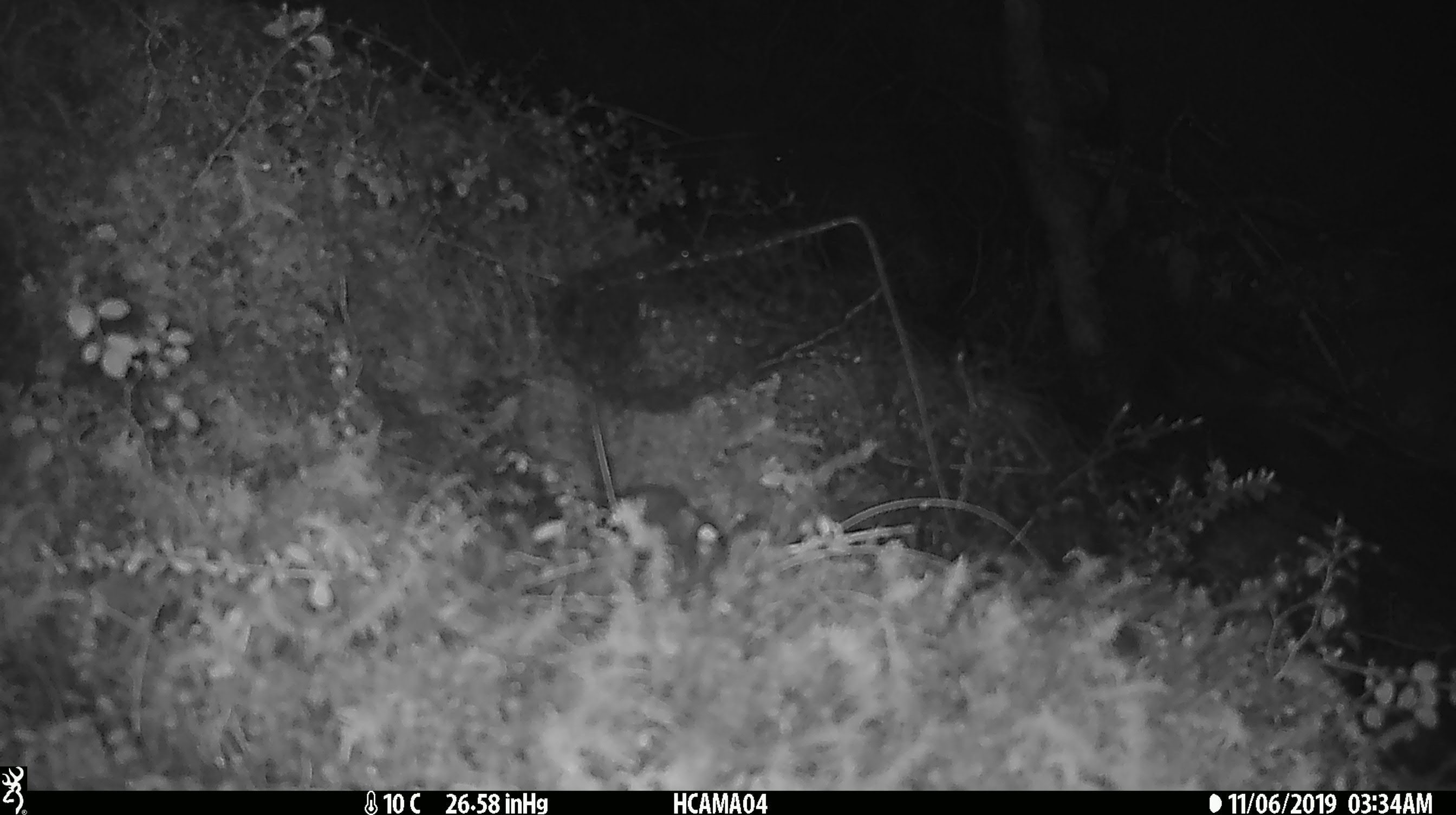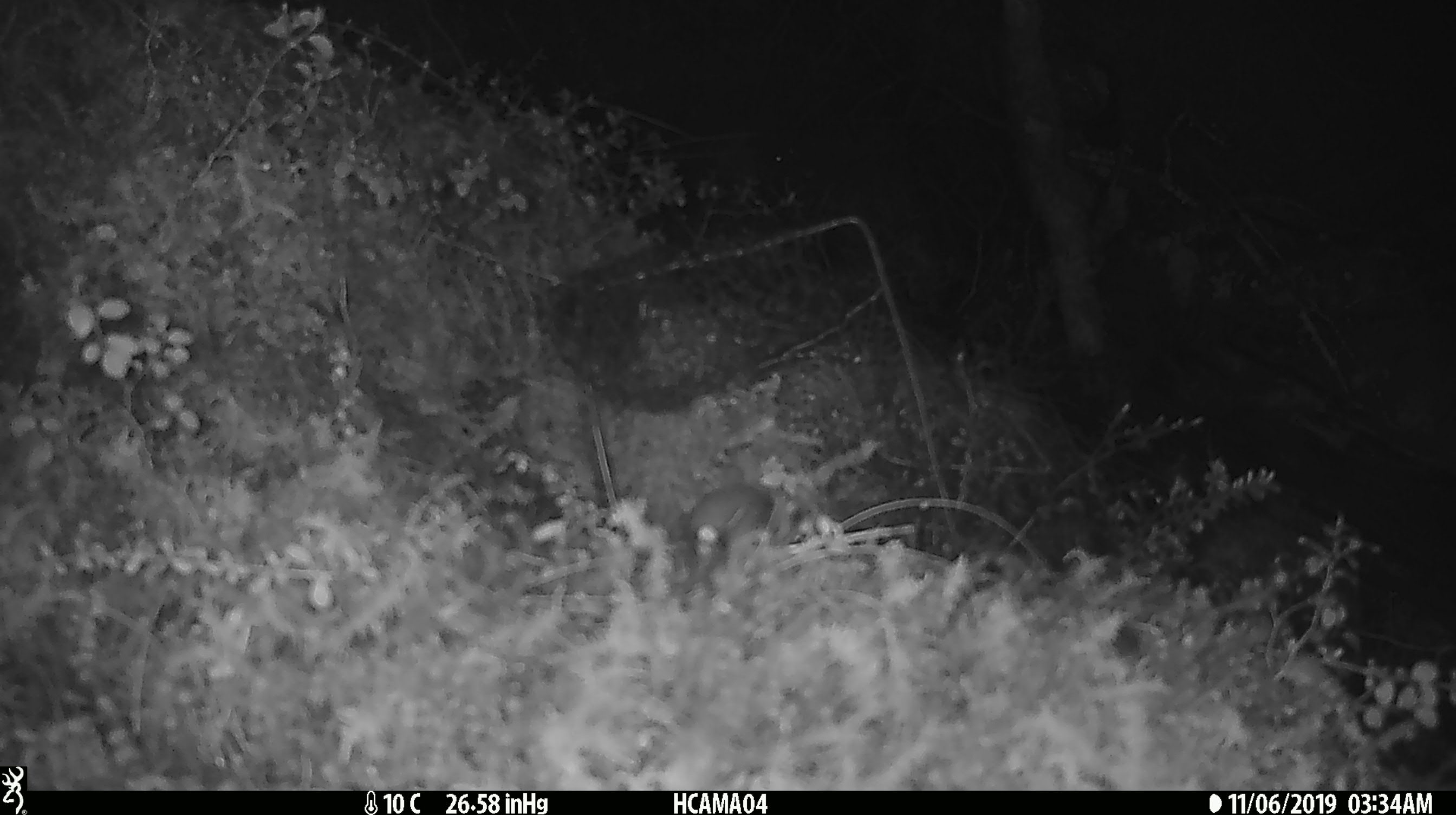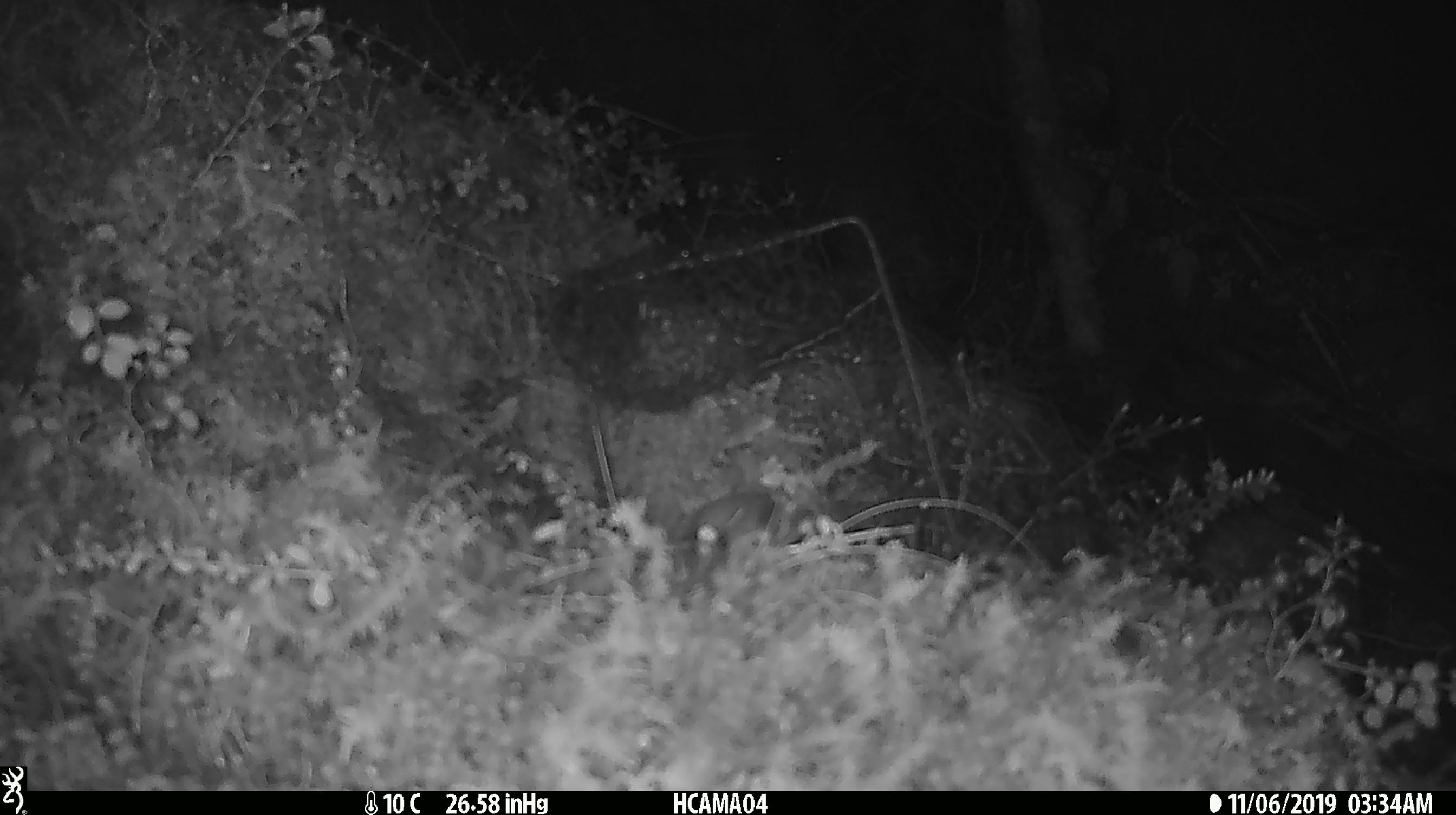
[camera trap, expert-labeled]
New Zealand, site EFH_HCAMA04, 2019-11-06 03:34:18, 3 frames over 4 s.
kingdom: Animalia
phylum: Chordata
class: Mammalia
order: Rodentia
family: Muridae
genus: Mus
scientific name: Mus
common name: mouse